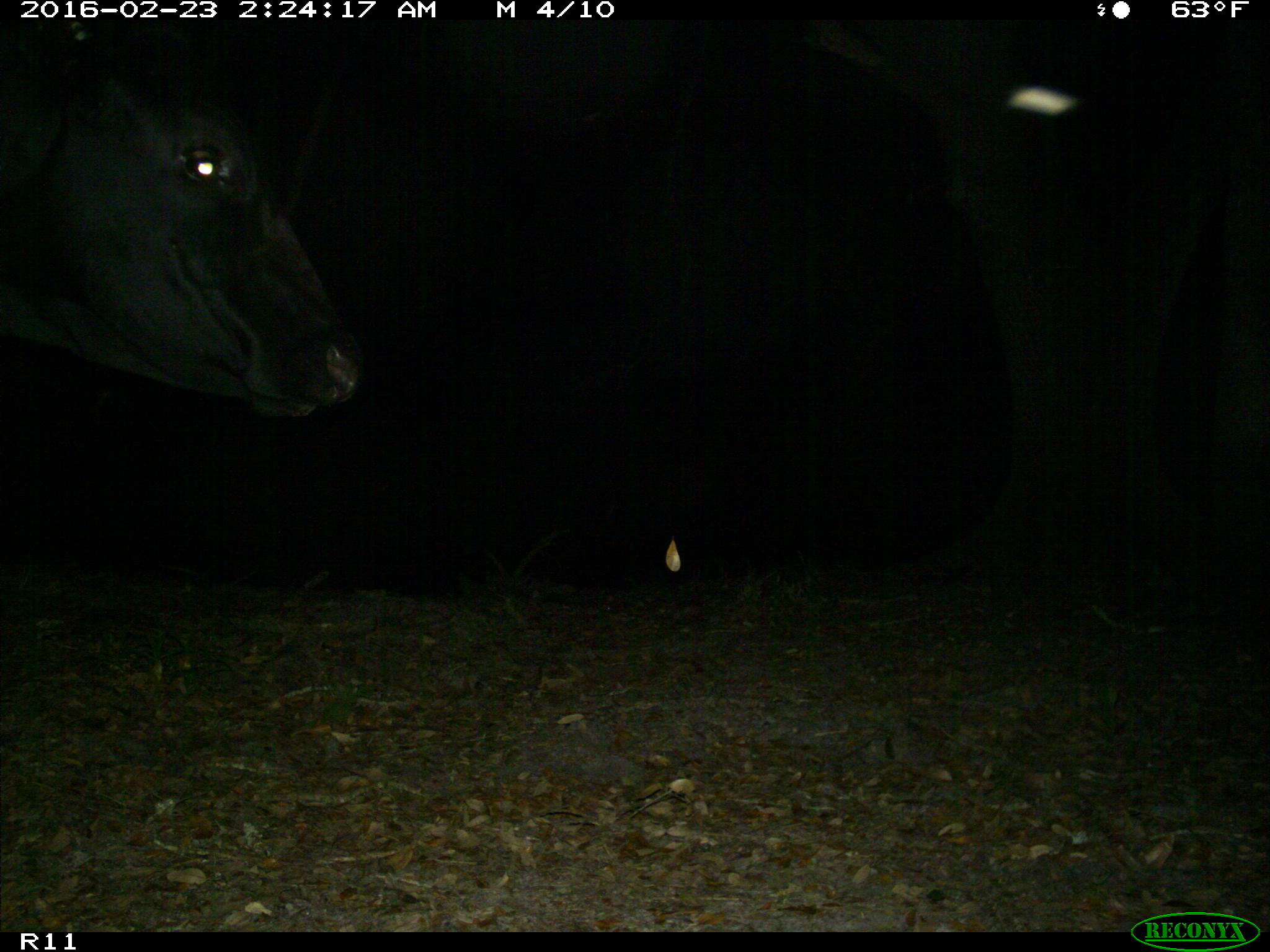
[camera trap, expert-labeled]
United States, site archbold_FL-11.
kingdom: Animalia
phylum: Chordata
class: Mammalia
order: Artiodactyla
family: Bovidae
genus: Bos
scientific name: Bos taurus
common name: domestic cow